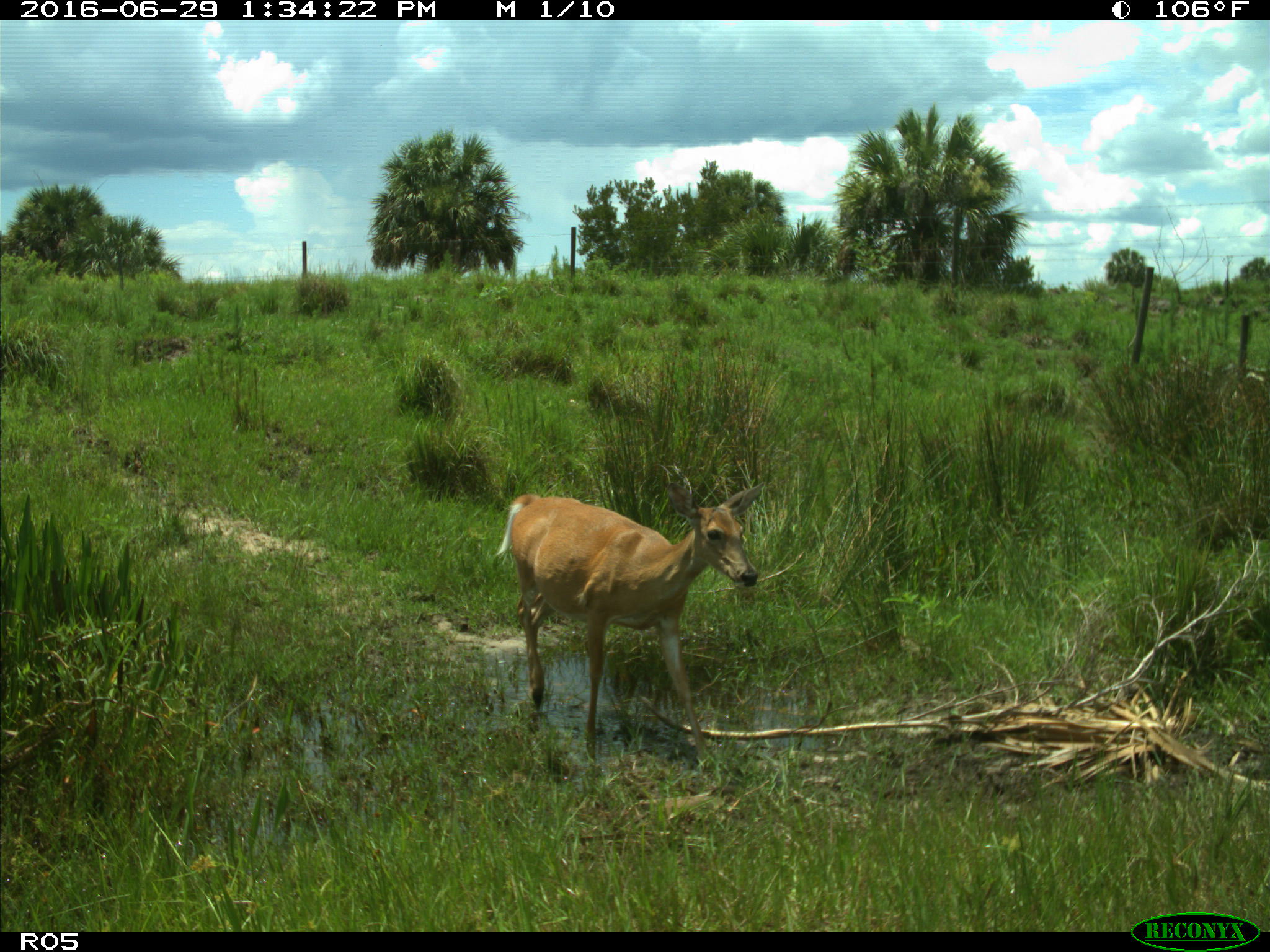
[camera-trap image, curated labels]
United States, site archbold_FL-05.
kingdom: Animalia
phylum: Chordata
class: Mammalia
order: Artiodactyla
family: Cervidae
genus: Odocoileus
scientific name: Odocoileus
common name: deer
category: unidentified deer